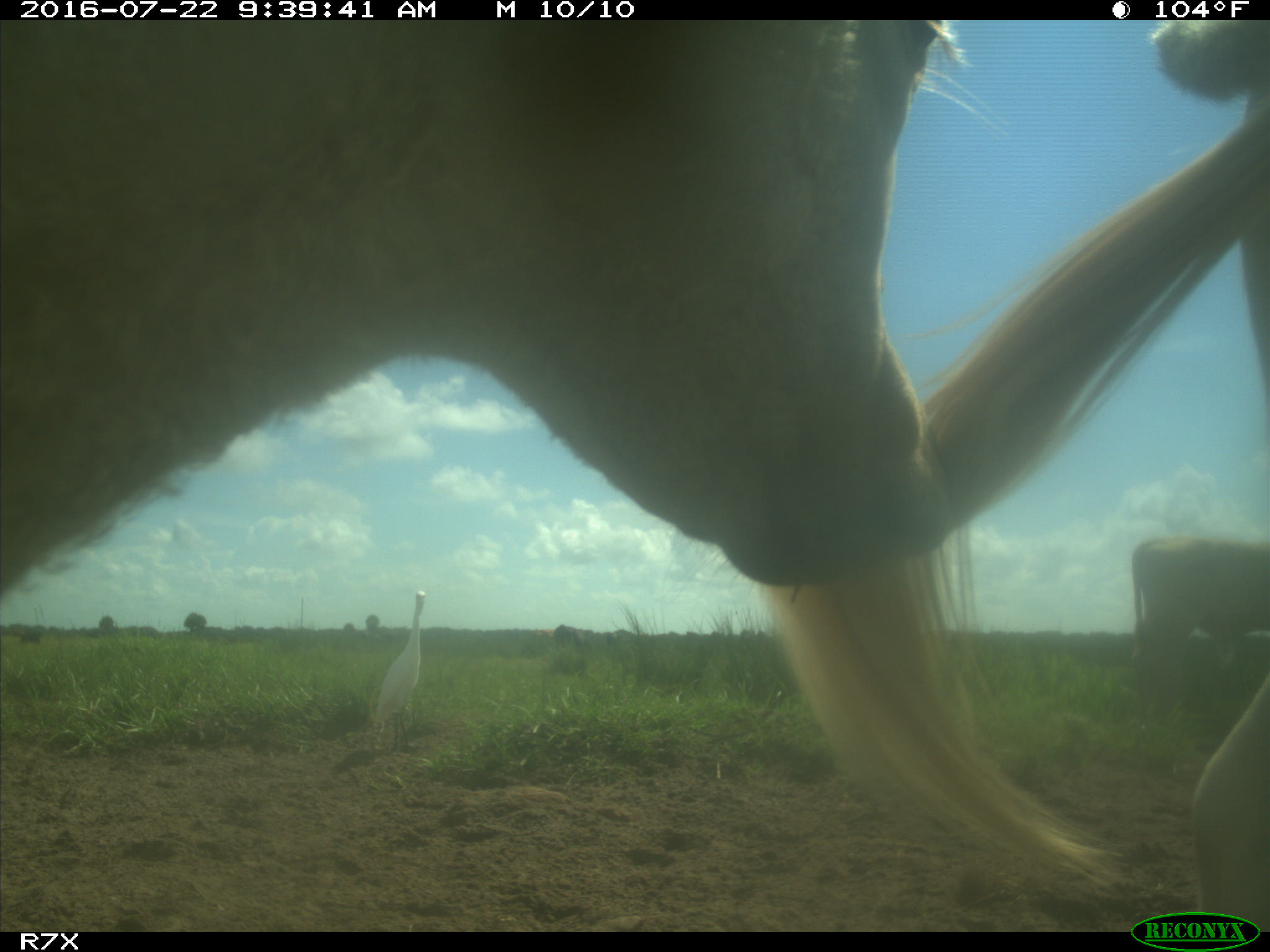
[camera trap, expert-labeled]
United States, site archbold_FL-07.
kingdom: Animalia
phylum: Chordata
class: Mammalia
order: Artiodactyla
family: Bovidae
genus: Bos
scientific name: Bos taurus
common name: domestic cow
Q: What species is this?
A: Bos taurus (domestic cow).